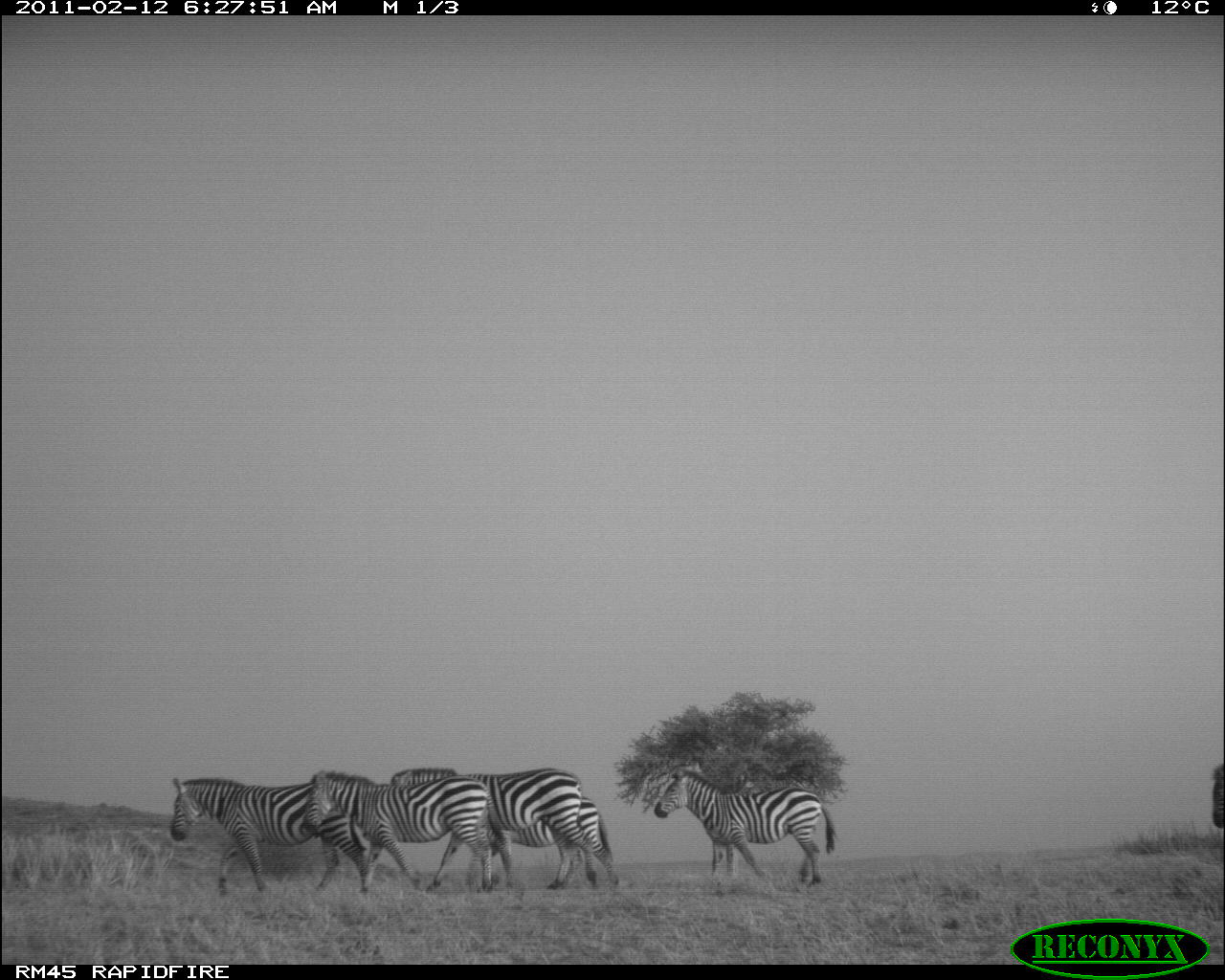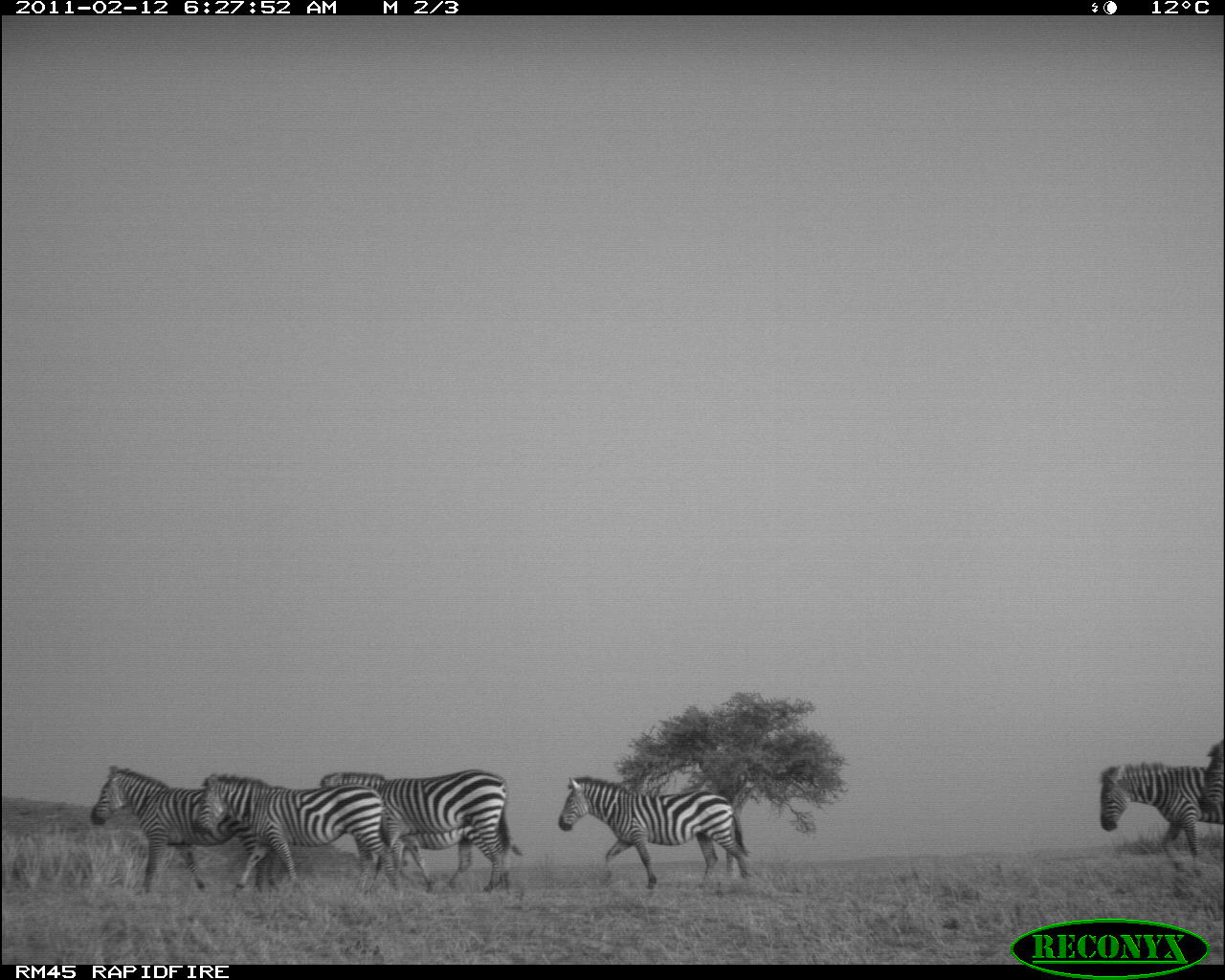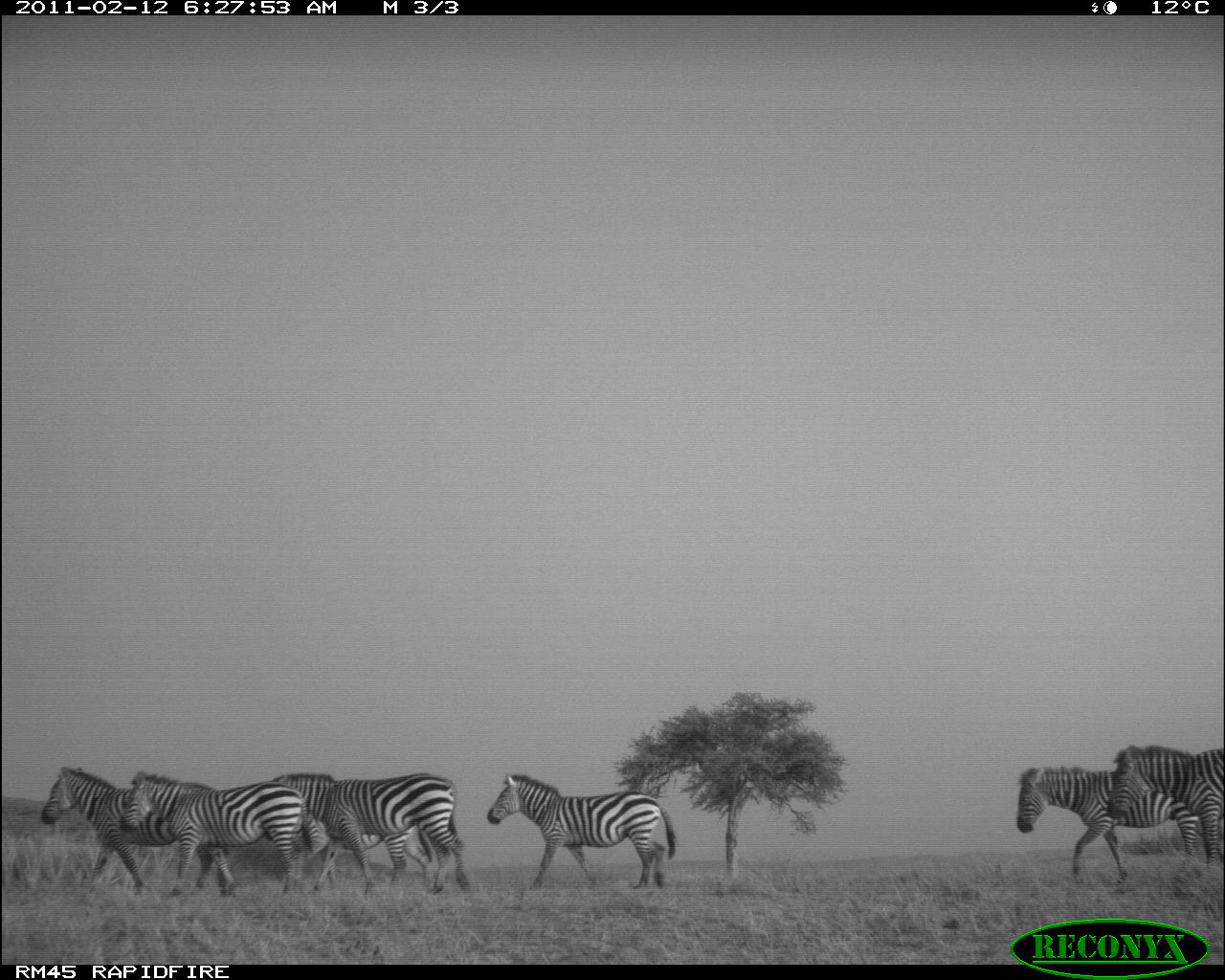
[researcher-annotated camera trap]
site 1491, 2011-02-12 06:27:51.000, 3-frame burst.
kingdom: Animalia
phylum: Chordata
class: Mammalia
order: Perissodactyla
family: Equidae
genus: Equus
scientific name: Equus quagga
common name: plains zebra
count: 6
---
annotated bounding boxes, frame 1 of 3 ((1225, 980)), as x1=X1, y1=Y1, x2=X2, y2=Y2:
equus quagga: x1=390, y1=767, x2=597, y2=888; x1=305, y1=770, x2=503, y2=892; x1=170, y1=777, x2=369, y2=896; x1=654, y1=770, x2=836, y2=886; x1=462, y1=796, x2=619, y2=891; x1=1211, y1=765, x2=1223, y2=829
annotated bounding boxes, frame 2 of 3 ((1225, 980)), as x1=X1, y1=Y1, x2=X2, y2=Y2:
equus quagga: x1=90, y1=763, x2=275, y2=893; x1=196, y1=772, x2=397, y2=888; x1=320, y1=771, x2=510, y2=890; x1=557, y1=775, x2=750, y2=889; x1=1096, y1=758, x2=1223, y2=877; x1=394, y1=821, x2=520, y2=888; x1=1198, y1=738, x2=1225, y2=812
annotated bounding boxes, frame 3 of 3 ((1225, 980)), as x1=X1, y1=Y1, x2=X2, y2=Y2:
equus quagga: x1=271, y1=769, x2=470, y2=895; x1=37, y1=765, x2=227, y2=896; x1=122, y1=770, x2=313, y2=895; x1=1013, y1=763, x2=1199, y2=883; x1=487, y1=772, x2=675, y2=889; x1=1106, y1=744, x2=1223, y2=869; x1=304, y1=818, x2=432, y2=891